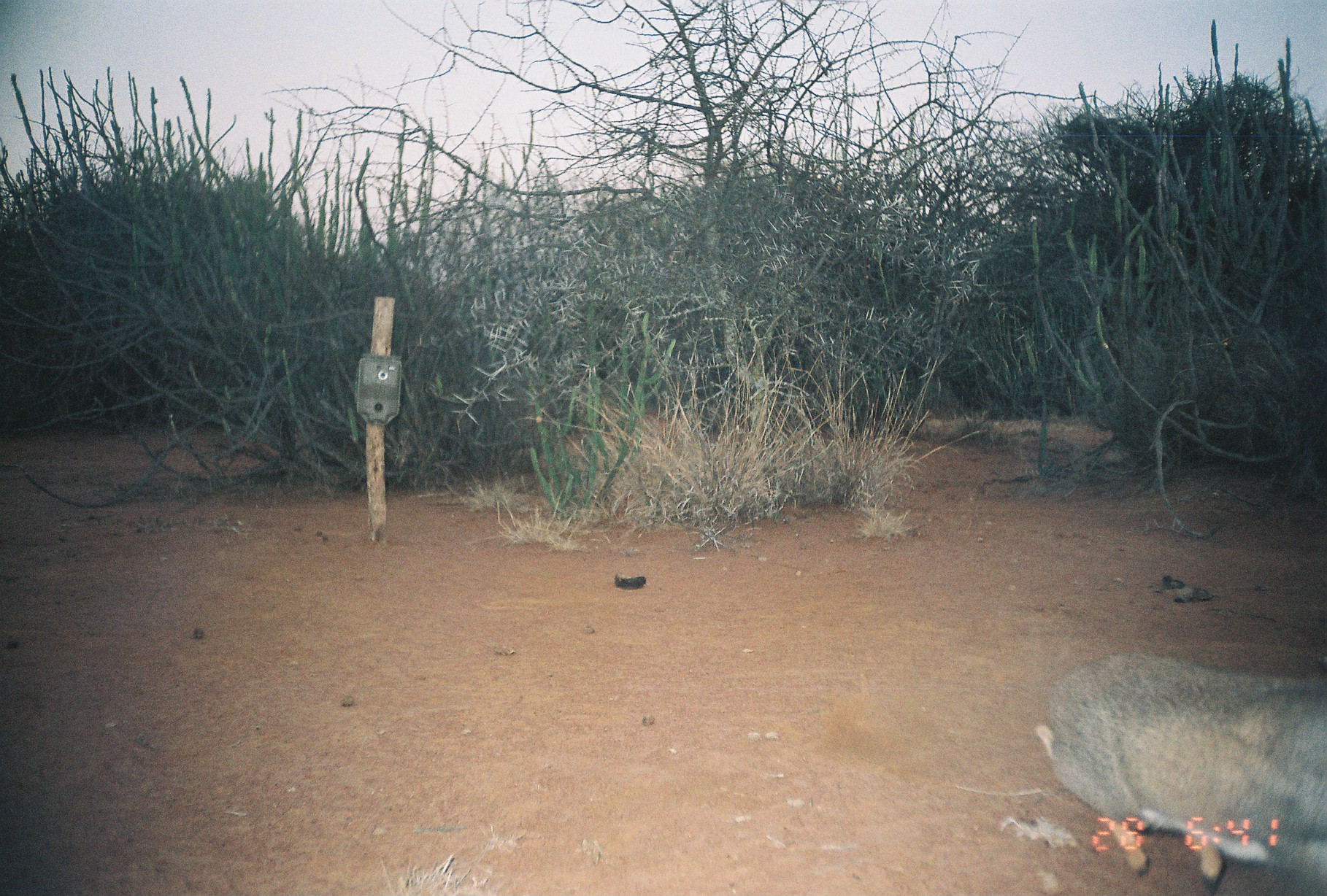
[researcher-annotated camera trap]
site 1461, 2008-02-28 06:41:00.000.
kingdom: Animalia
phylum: Chordata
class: Mammalia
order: Artiodactyla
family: Bovidae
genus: Madoqua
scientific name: Madoqua guentheri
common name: günther's dik-dik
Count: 1.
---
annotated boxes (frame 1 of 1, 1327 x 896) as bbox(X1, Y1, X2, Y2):
madoqua guentheri: bbox(1033, 649, 1327, 893)